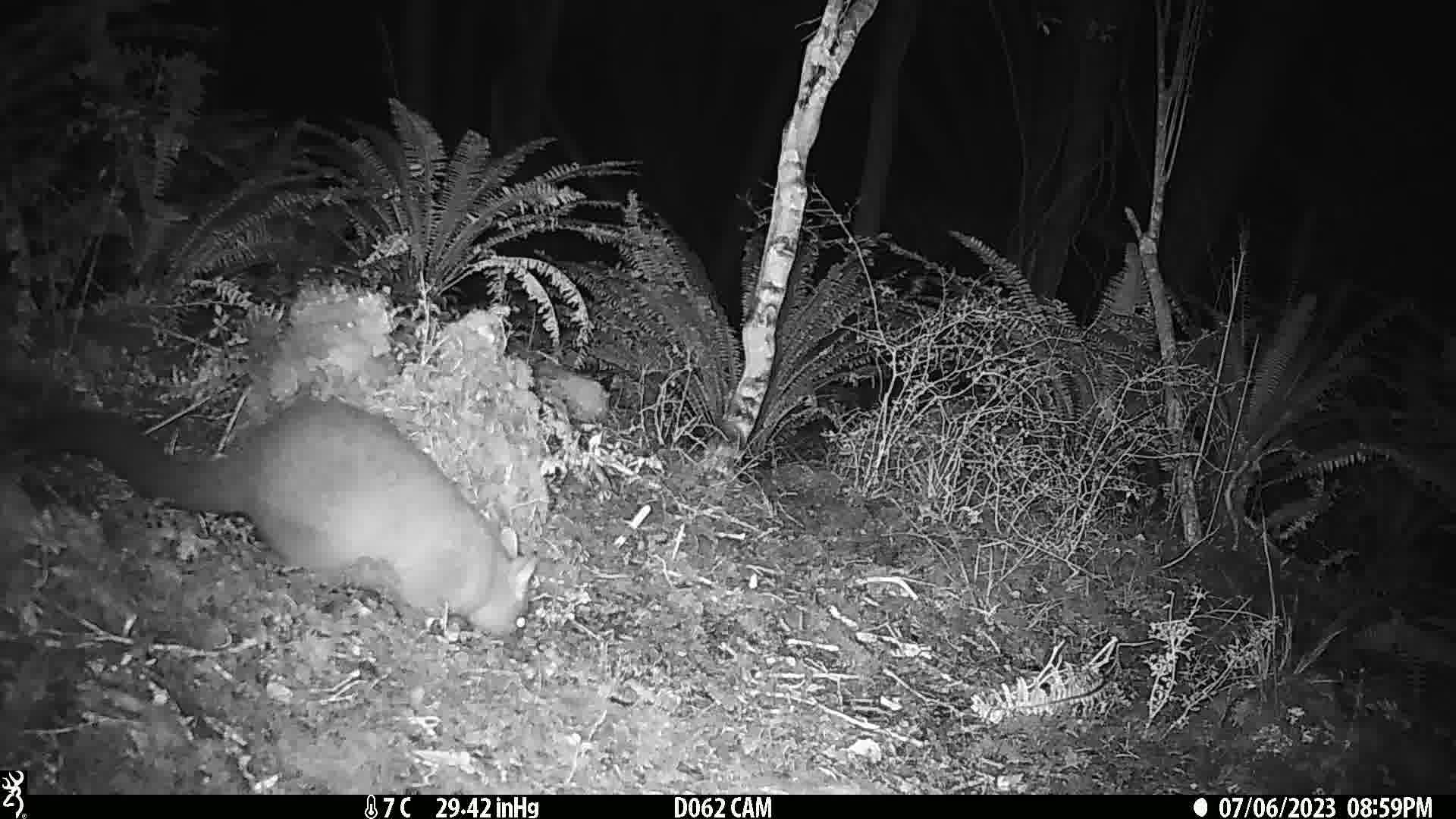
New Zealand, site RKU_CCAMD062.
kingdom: Animalia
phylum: Chordata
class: Mammalia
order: Diprotodontia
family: Phalangeridae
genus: Trichosurus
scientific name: Trichosurus vulpecula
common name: common brushtail possum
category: possum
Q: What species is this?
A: Possum (common brushtail possum) (Trichosurus vulpecula).